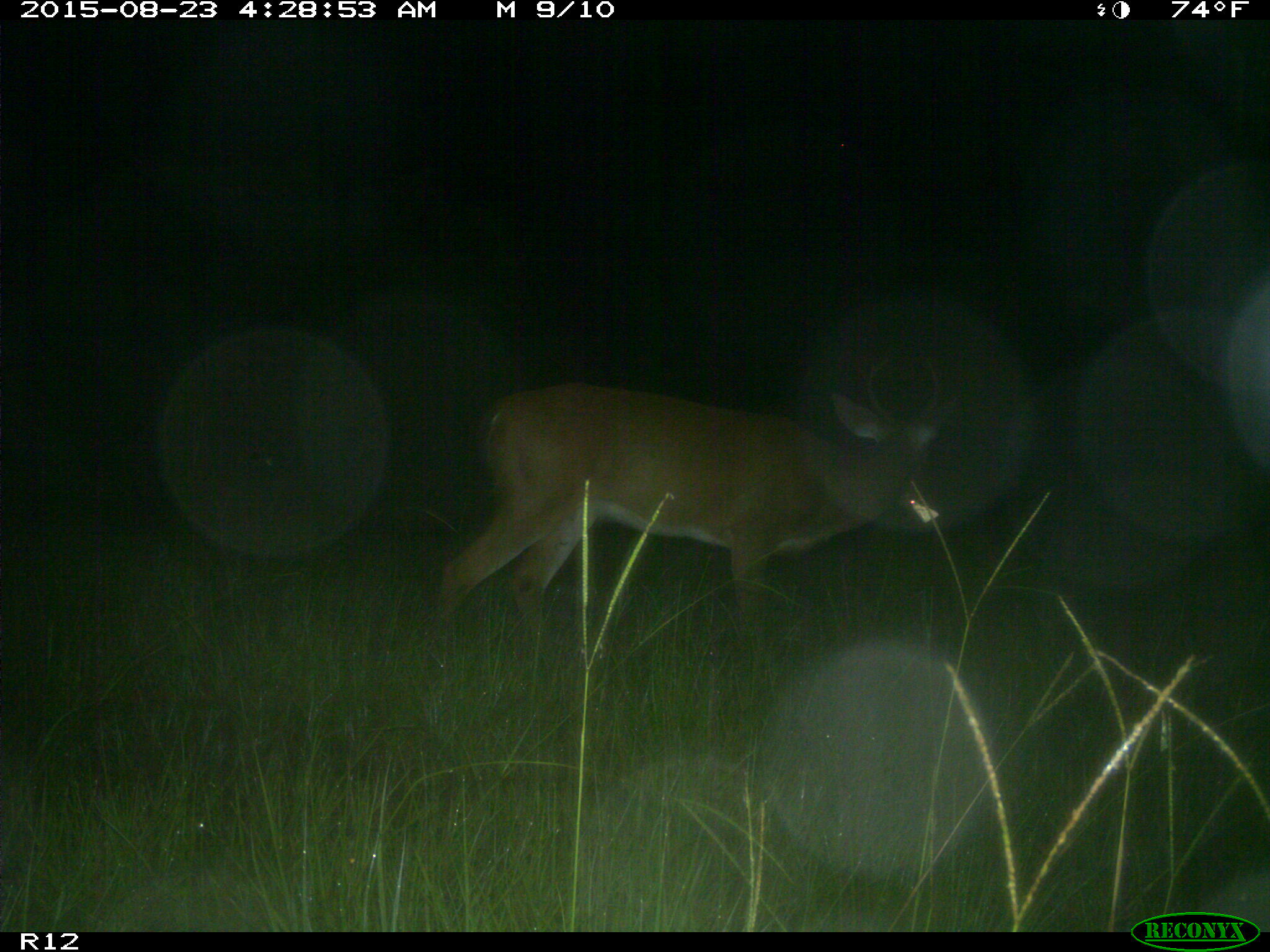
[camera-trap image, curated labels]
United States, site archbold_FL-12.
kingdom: Animalia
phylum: Chordata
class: Mammalia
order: Artiodactyla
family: Cervidae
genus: Odocoileus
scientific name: Odocoileus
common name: deer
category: unidentified deer